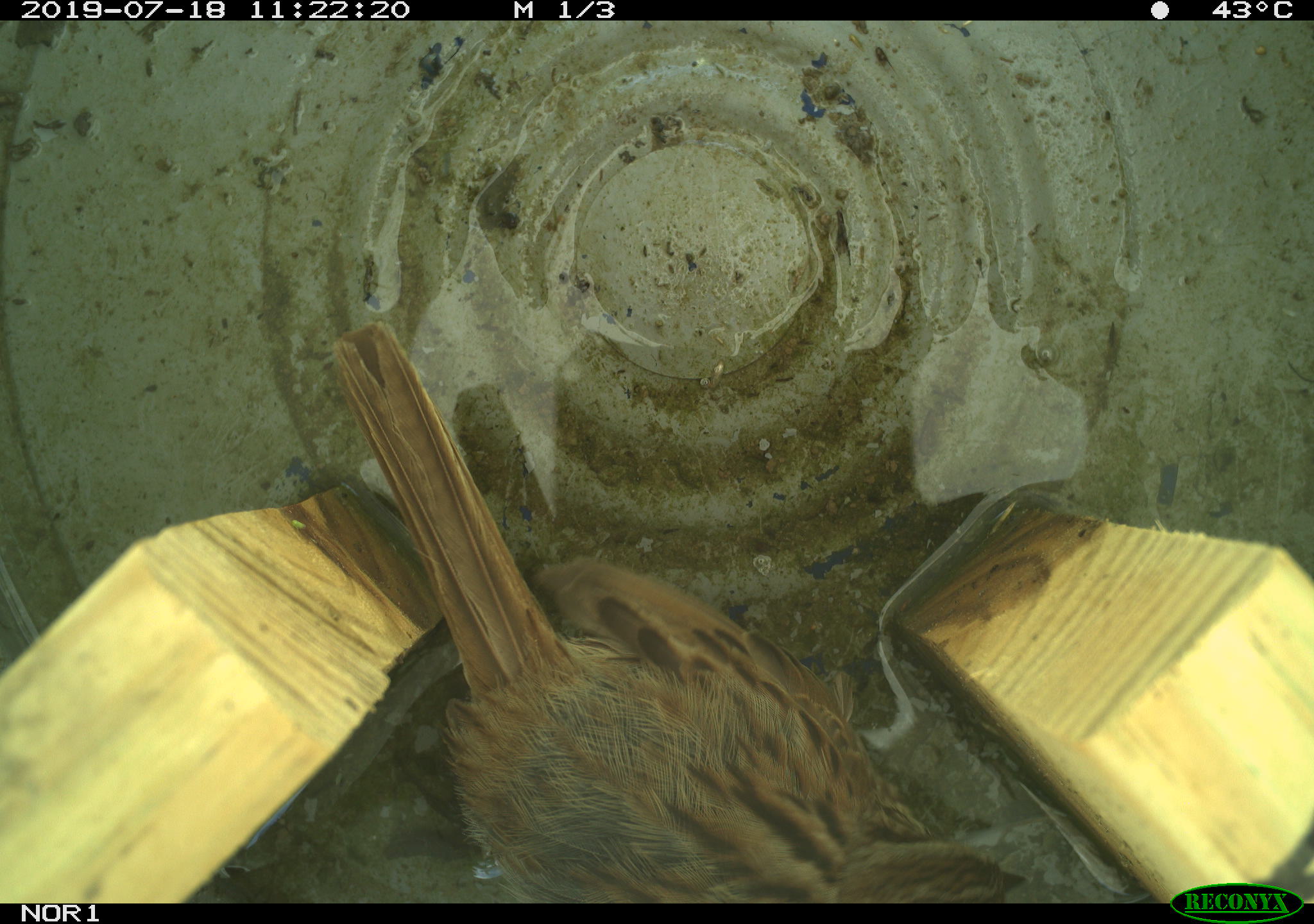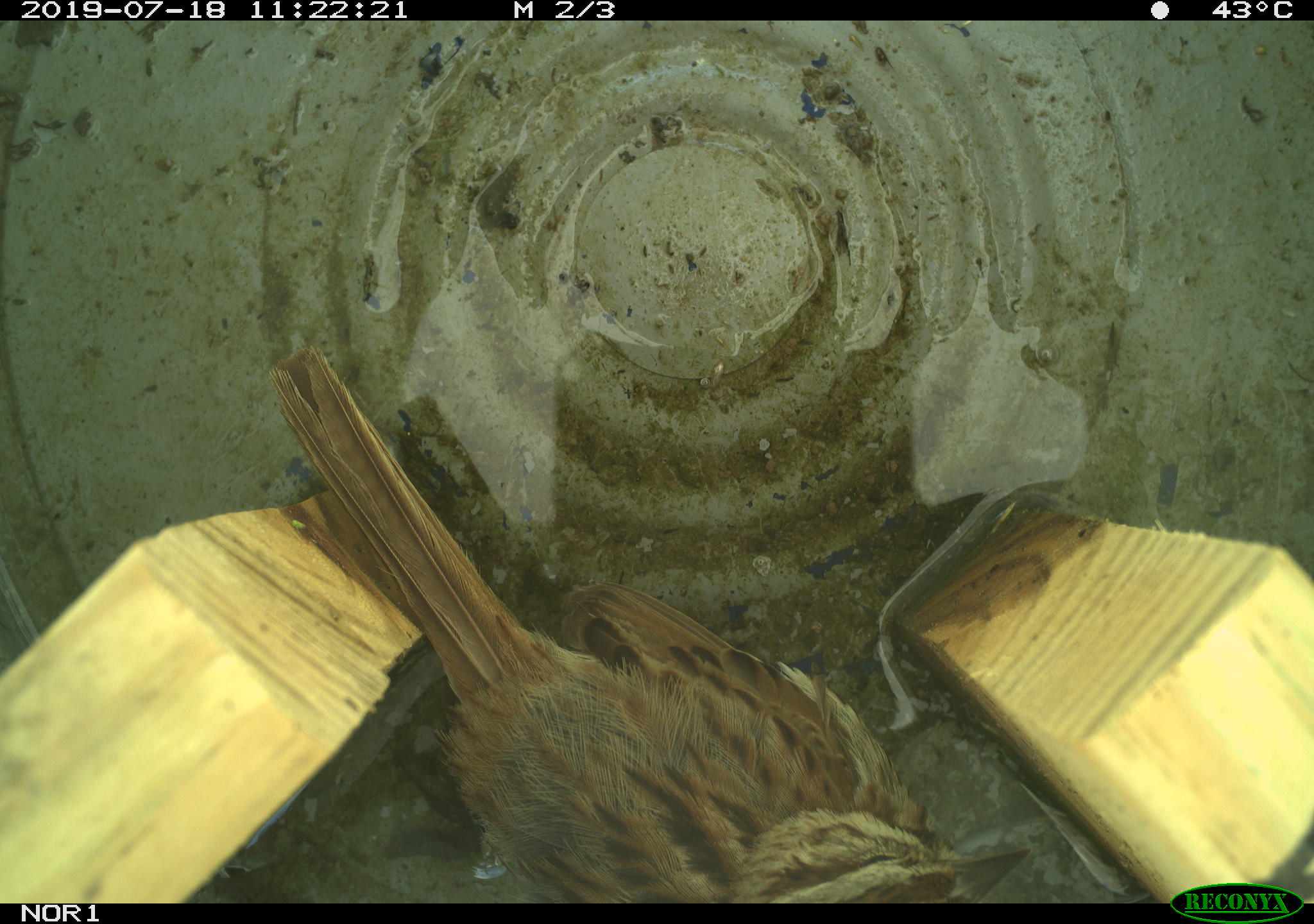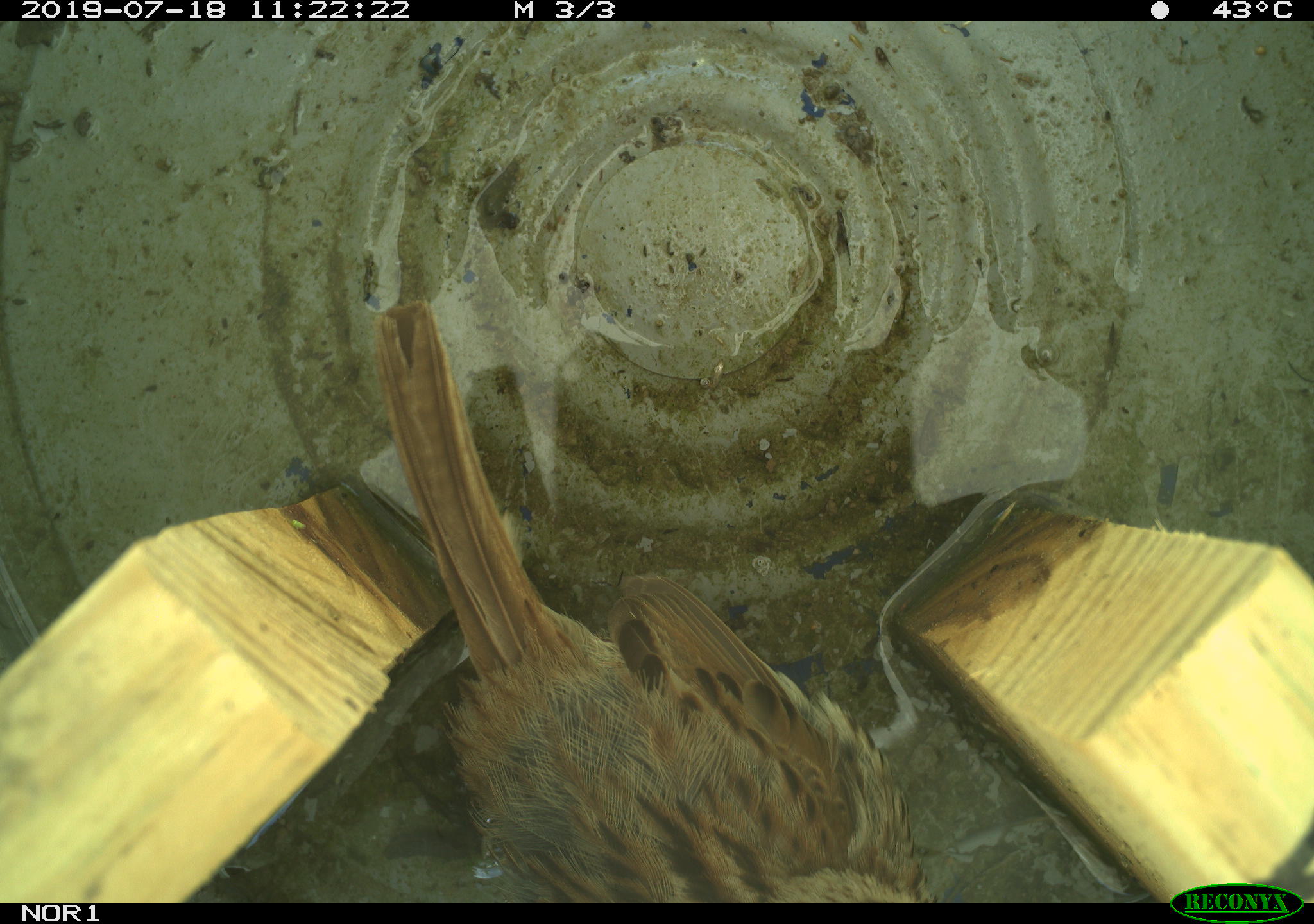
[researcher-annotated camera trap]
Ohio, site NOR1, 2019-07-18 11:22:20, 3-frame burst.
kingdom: Animalia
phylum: Chordata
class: Aves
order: Passeriformes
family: Passerellidae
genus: Melospiza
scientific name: Melospiza melodia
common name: song sparrow